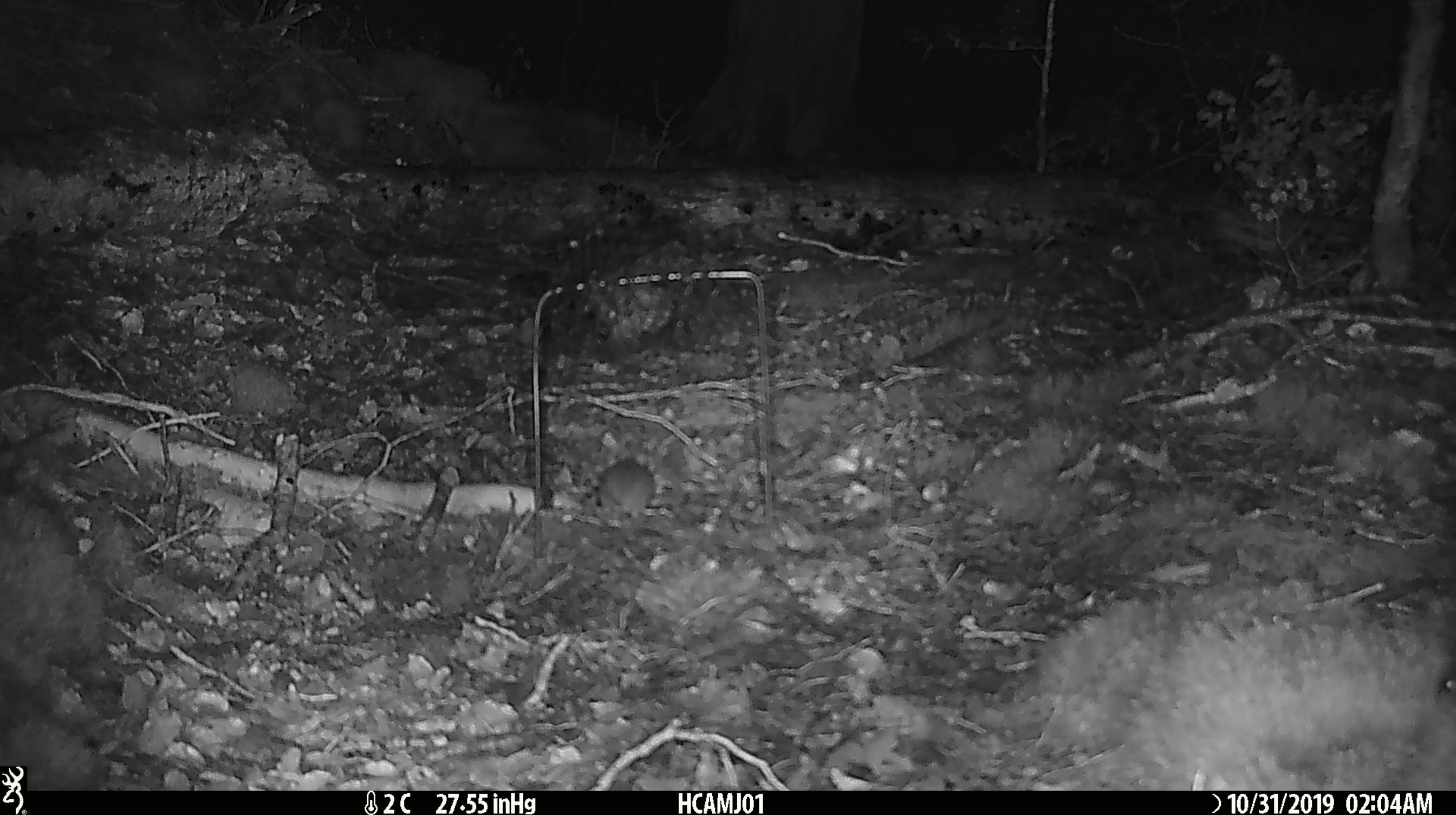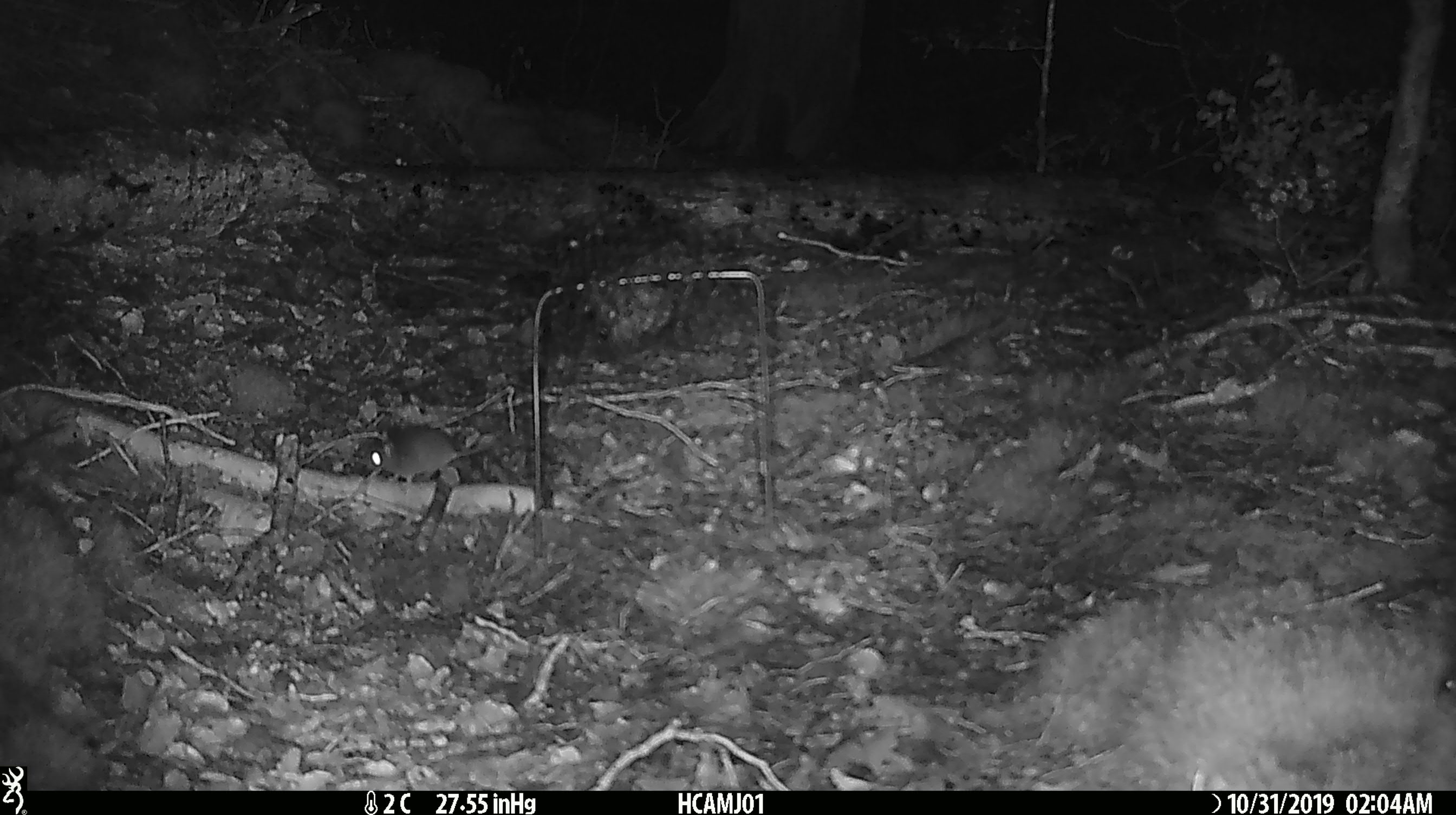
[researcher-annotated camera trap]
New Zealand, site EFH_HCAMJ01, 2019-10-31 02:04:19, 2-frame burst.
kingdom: Animalia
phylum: Chordata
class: Mammalia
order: Rodentia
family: Muridae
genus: Mus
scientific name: Mus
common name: mouse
Mouse (Mus).